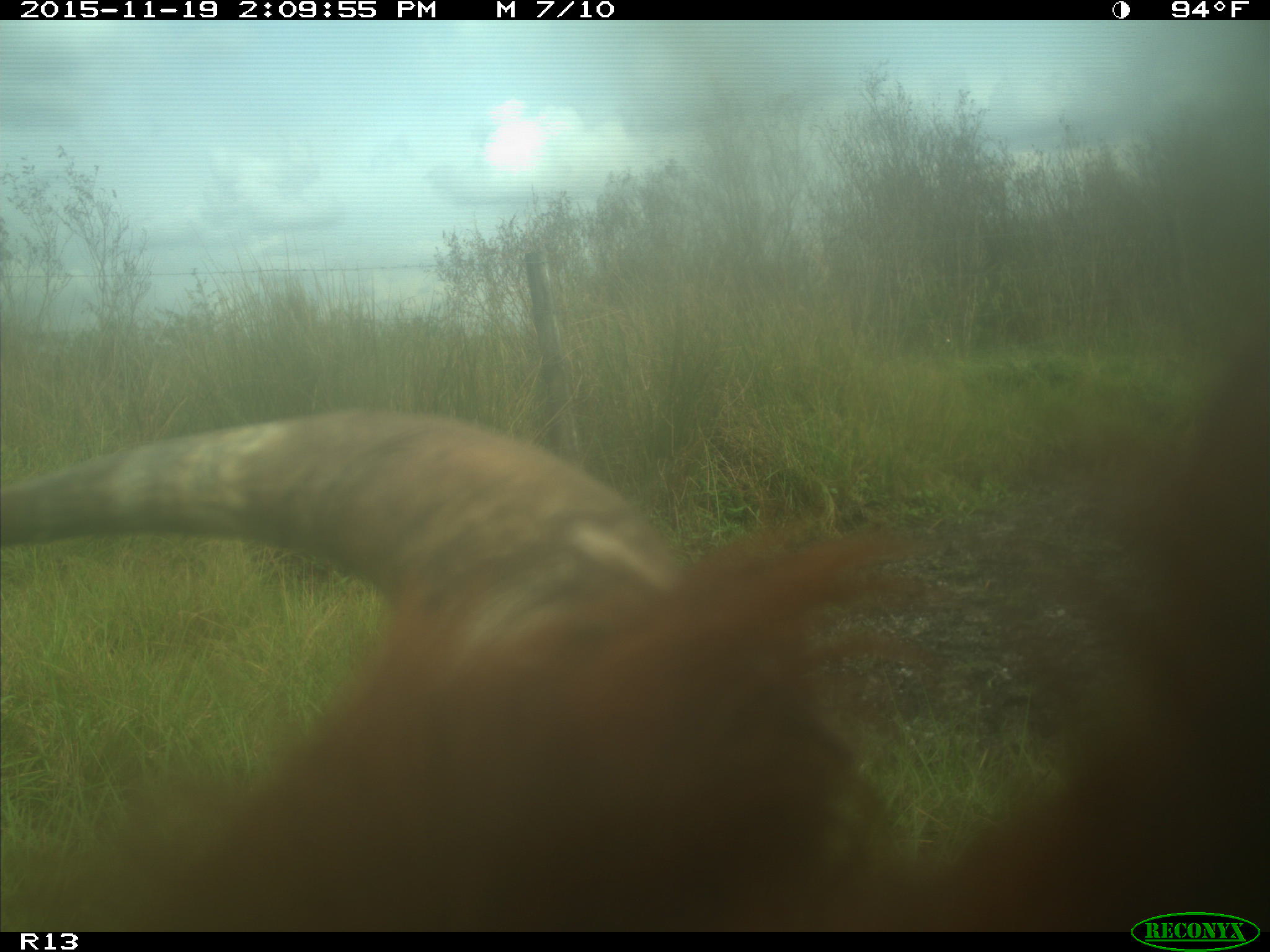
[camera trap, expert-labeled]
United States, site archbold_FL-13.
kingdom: Animalia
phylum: Chordata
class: Mammalia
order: Artiodactyla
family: Bovidae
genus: Bos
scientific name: Bos taurus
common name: domestic cow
Bos taurus (domestic cow).